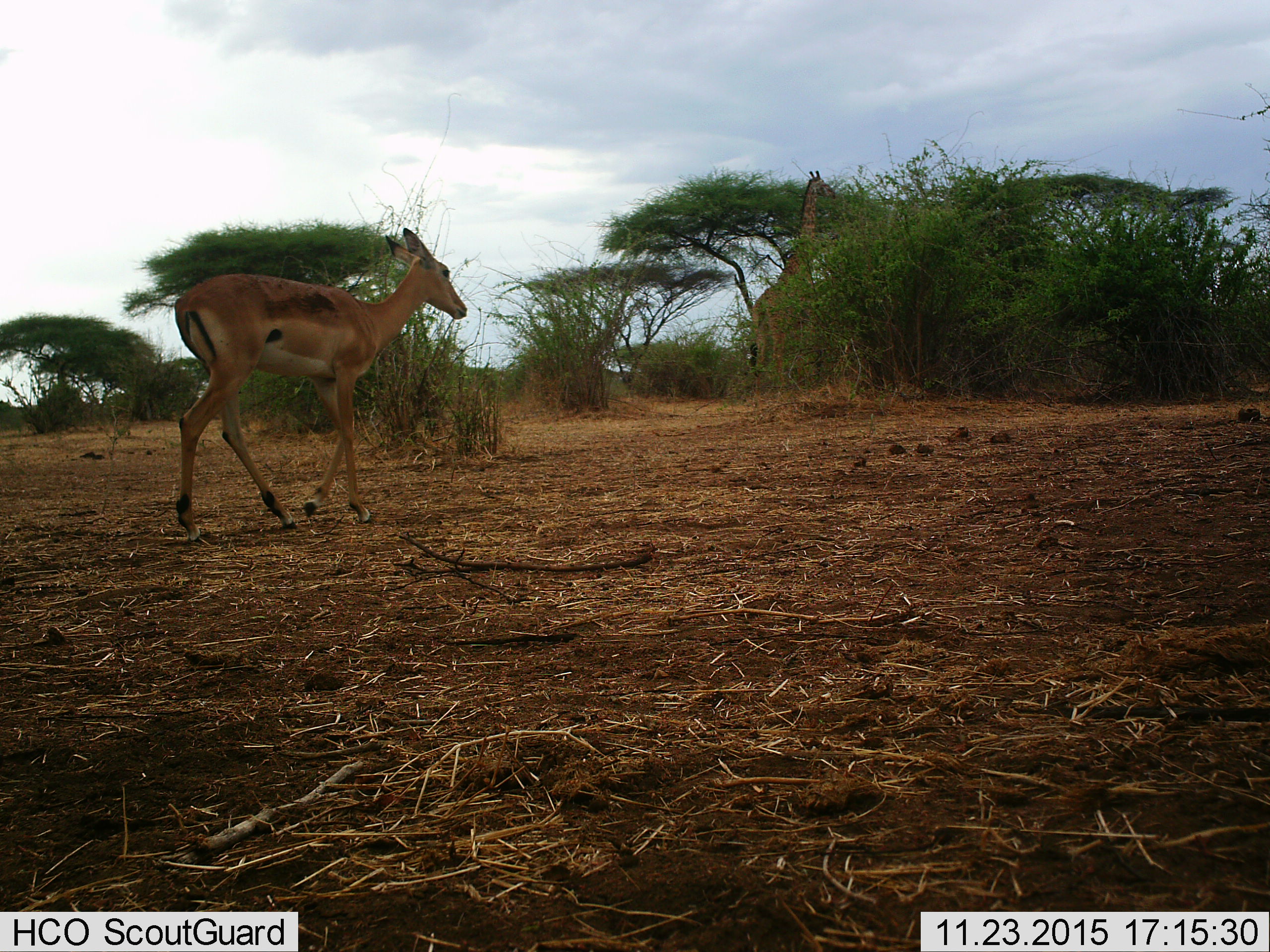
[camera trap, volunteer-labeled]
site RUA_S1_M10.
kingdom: Animalia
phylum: Chordata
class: Mammalia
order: Artiodactyla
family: Giraffidae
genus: Giraffa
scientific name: Giraffa camelopardalis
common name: giraffe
Giraffe (Giraffa camelopardalis), count 1. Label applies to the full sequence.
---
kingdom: Animalia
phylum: Chordata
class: Mammalia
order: Artiodactyla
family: Bovidae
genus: Aepyceros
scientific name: Aepyceros melampus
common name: impala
Impala (Aepyceros melampus), count 1. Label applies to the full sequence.